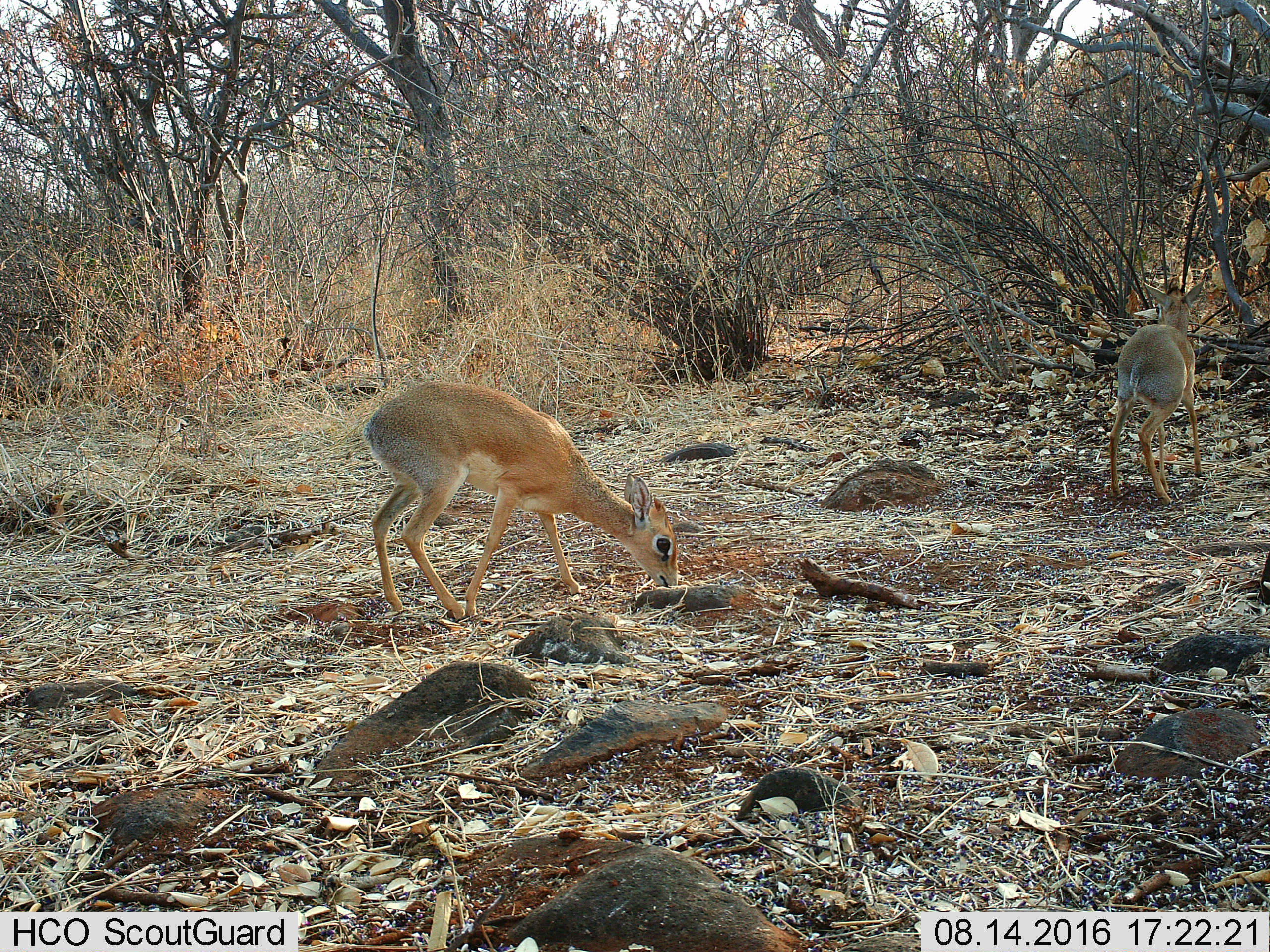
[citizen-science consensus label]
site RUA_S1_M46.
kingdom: Animalia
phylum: Chordata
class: Mammalia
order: Artiodactyla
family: Bovidae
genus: Madoqua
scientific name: Madoqua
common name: dik-dik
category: dikdik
Dikdik (dik-dik) (Madoqua), count 2. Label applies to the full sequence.